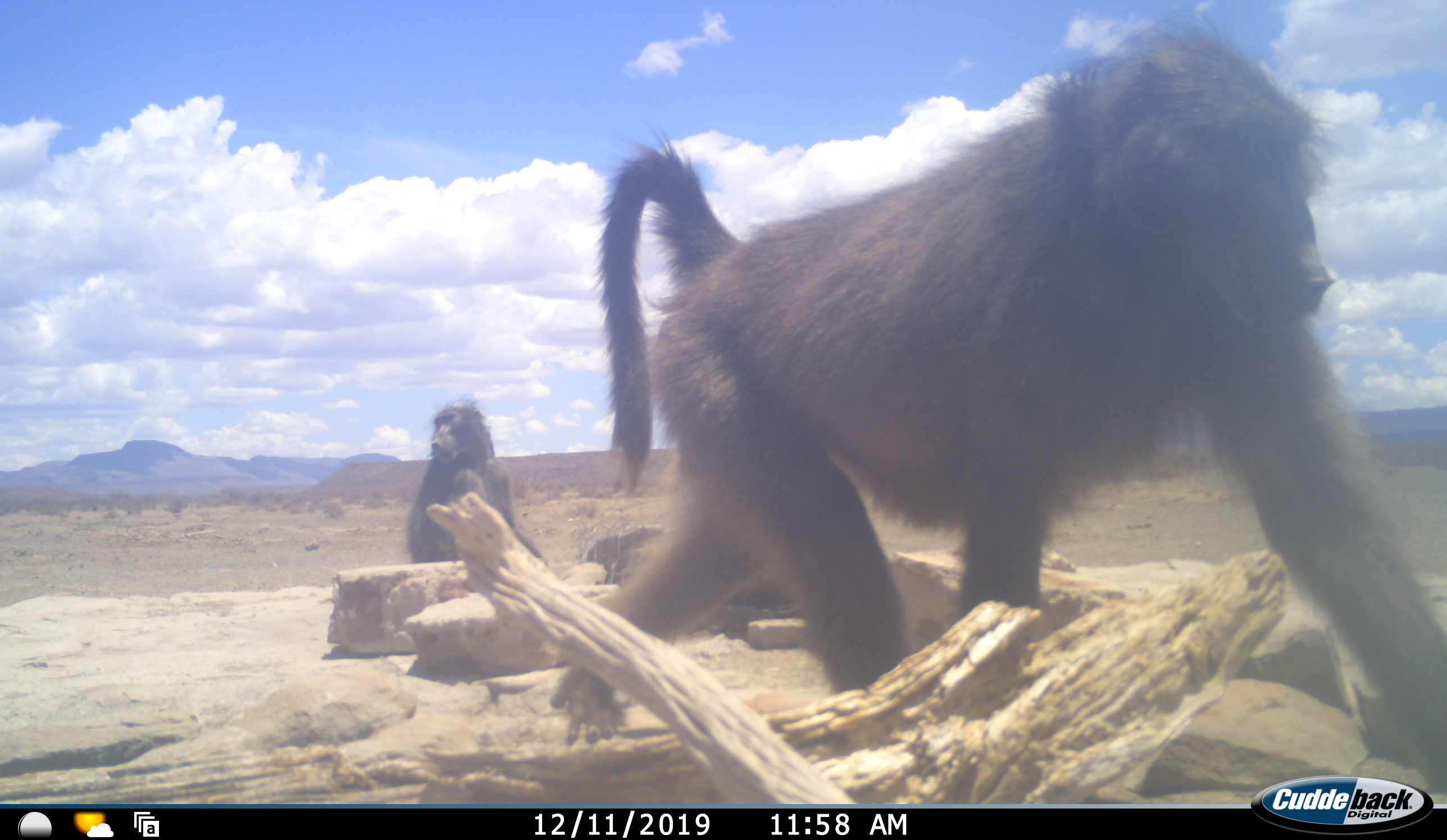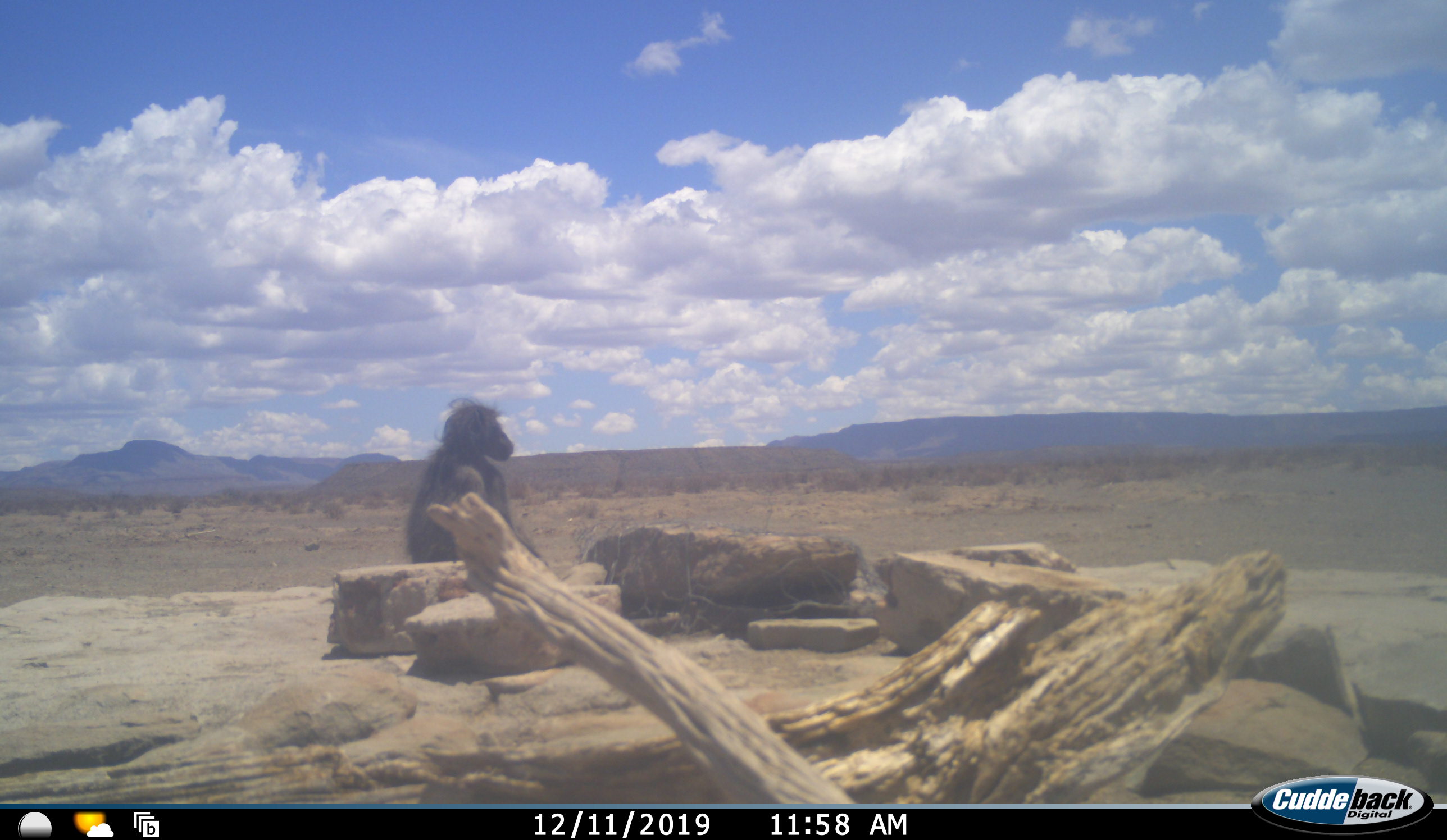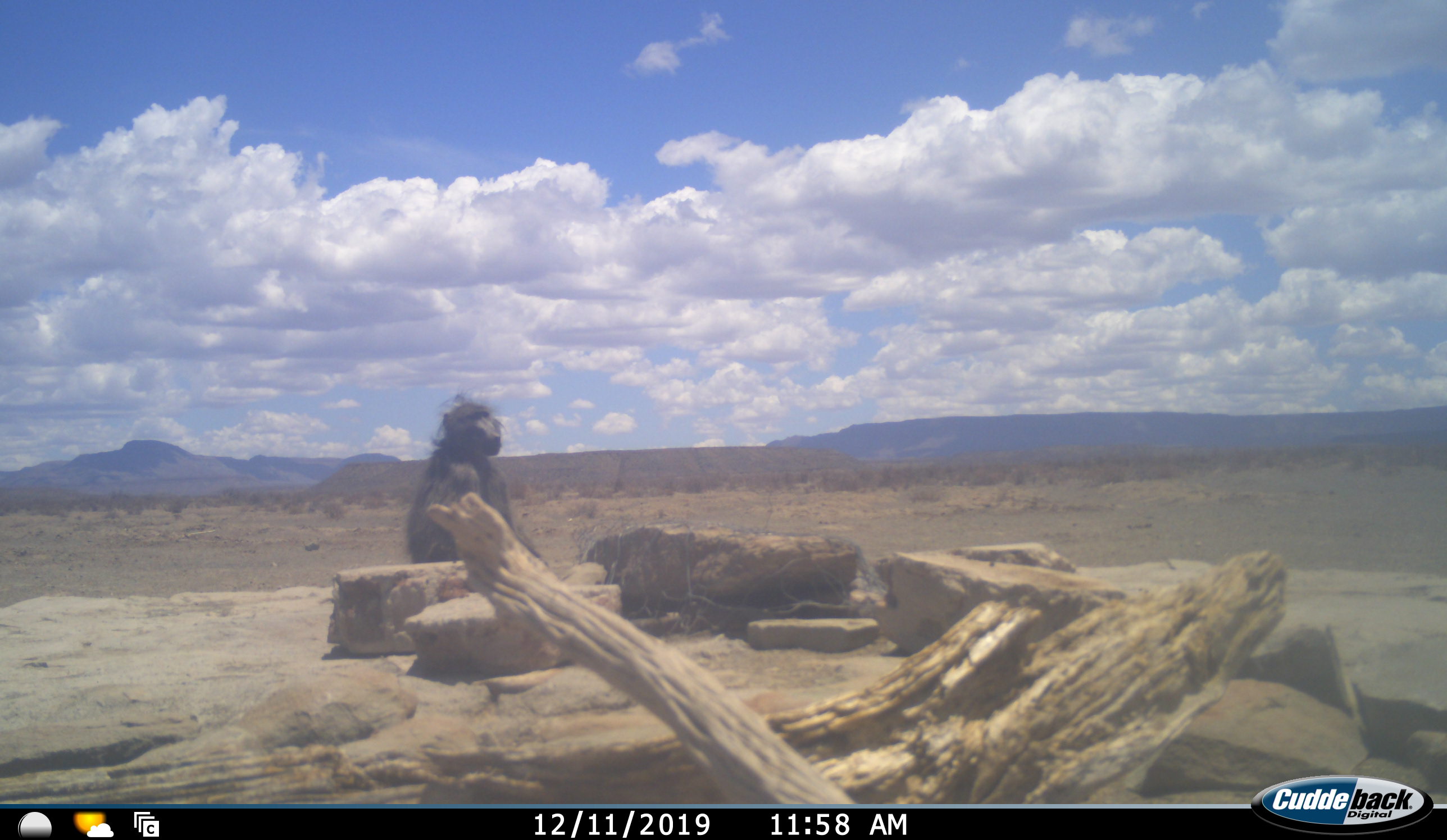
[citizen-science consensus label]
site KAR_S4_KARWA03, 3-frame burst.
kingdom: Animalia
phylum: Chordata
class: Mammalia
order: Primates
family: Cercopithecidae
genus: Papio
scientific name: Papio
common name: baboon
Baboon (Papio), count 2. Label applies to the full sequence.